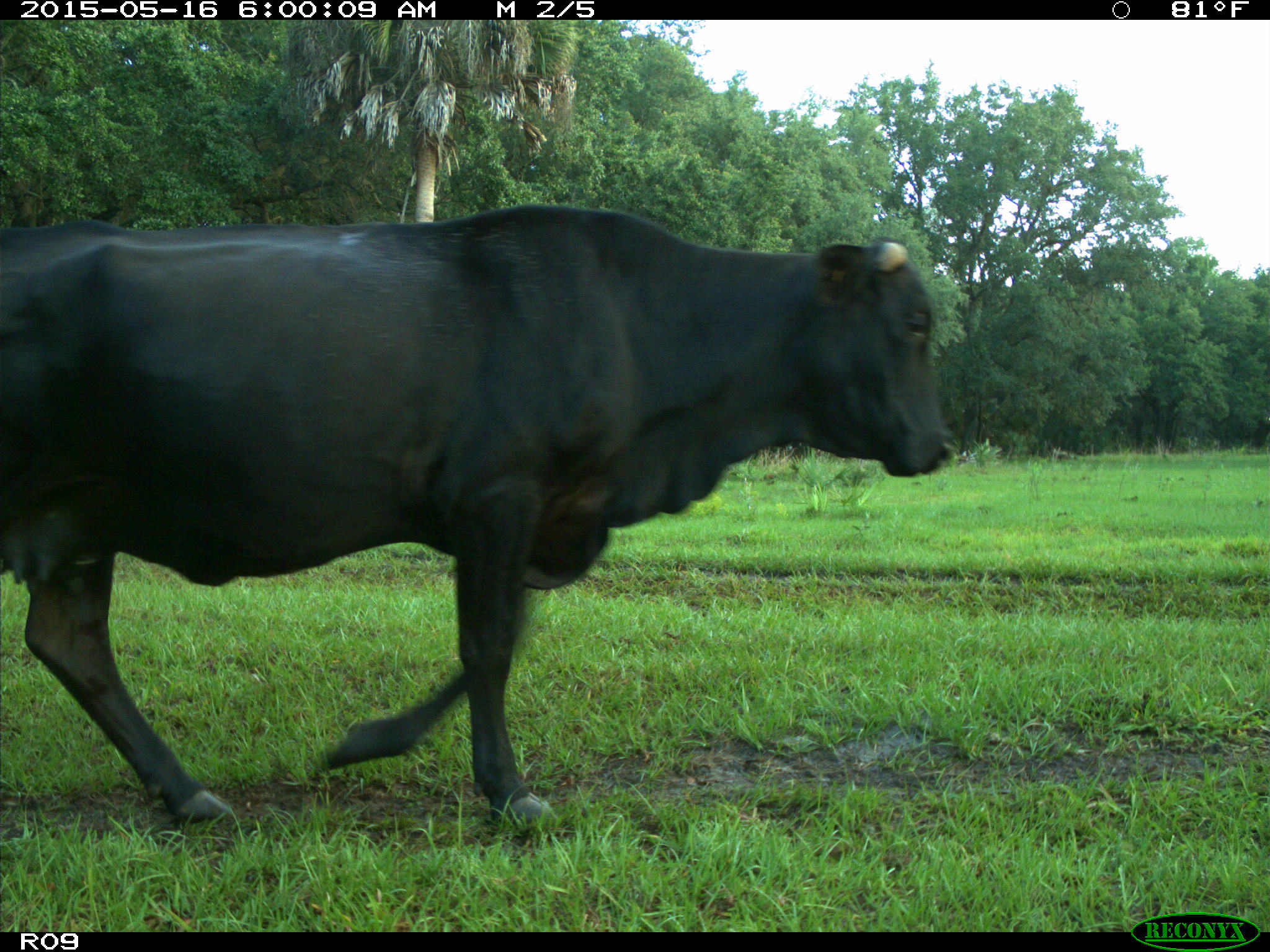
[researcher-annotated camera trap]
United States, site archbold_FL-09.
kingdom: Animalia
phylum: Chordata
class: Mammalia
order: Artiodactyla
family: Bovidae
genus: Bos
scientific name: Bos taurus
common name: domestic cow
Bos taurus (domestic cow).